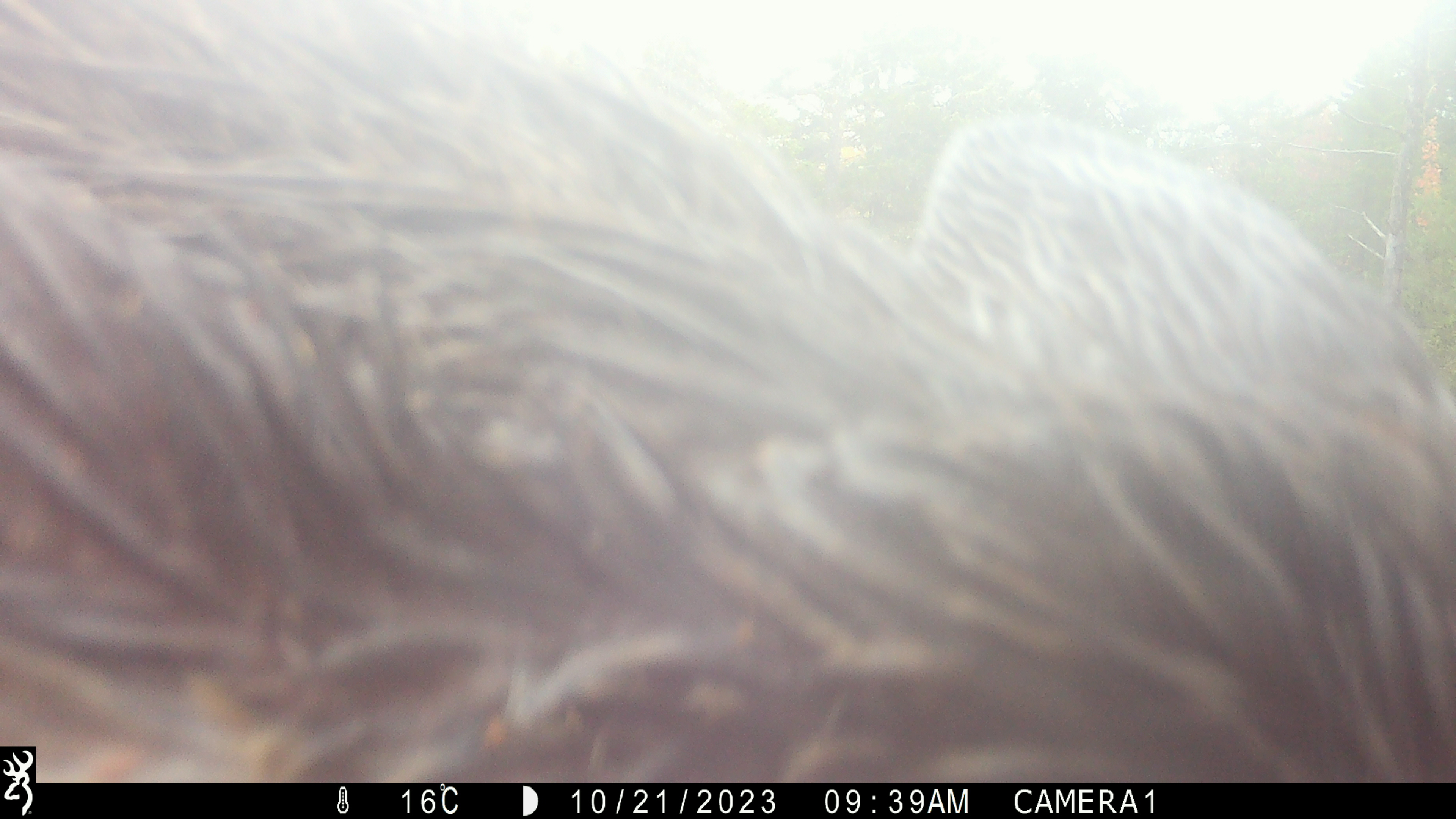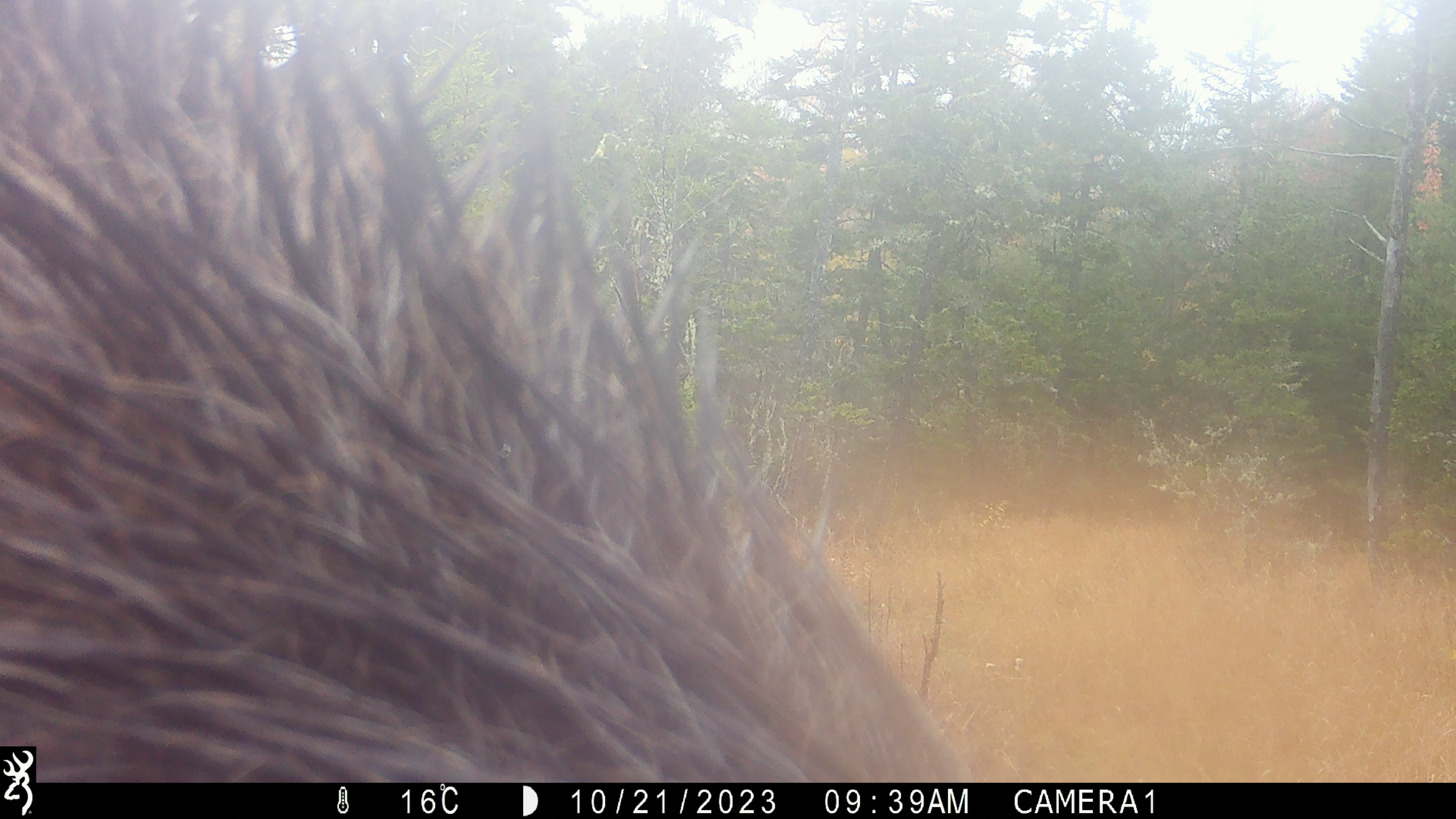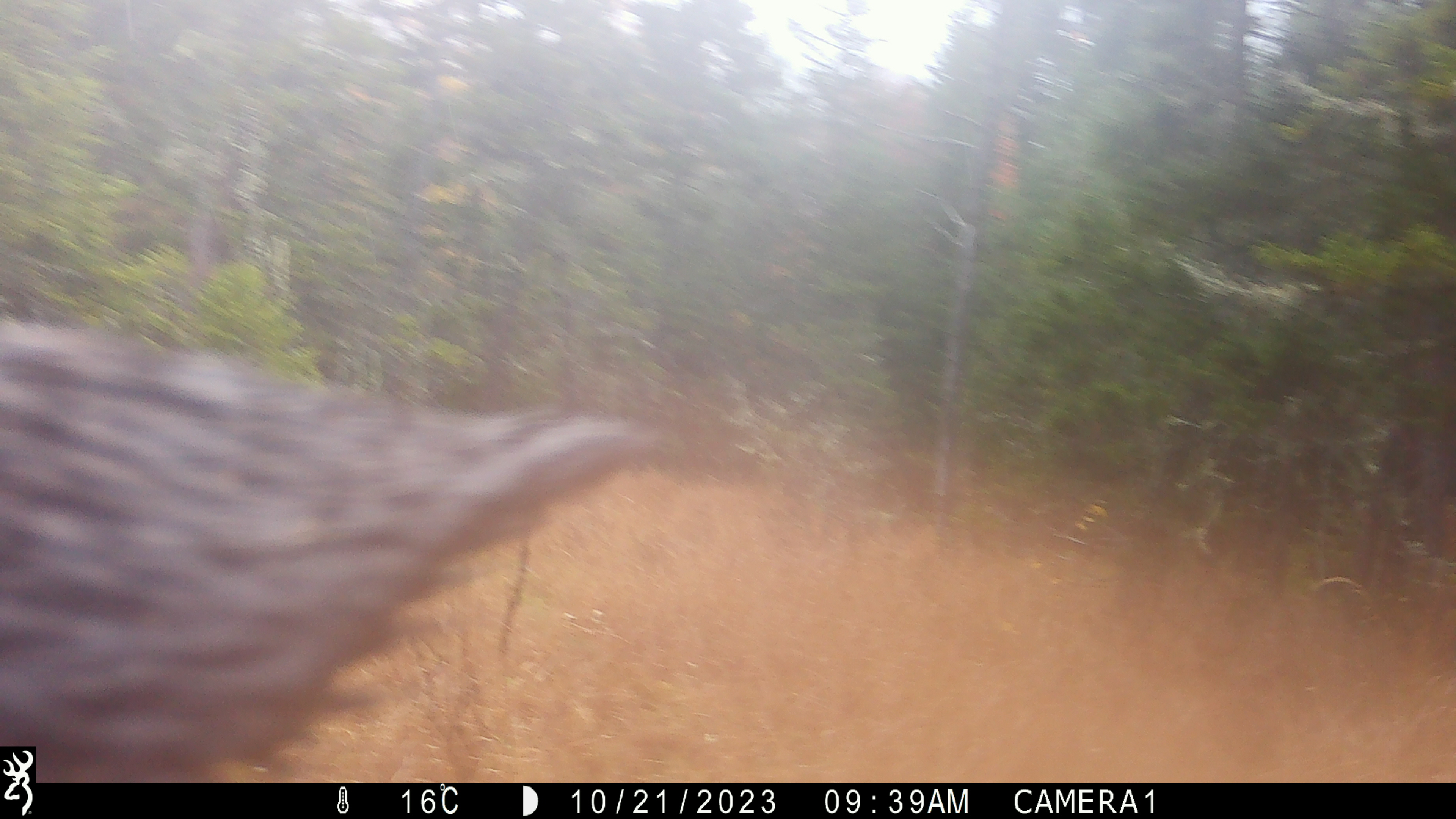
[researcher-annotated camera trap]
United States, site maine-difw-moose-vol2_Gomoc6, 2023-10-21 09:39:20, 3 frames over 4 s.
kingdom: Animalia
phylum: Chordata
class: Mammalia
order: Artiodactyla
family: Cervidae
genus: Alces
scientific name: Alces alces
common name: moose